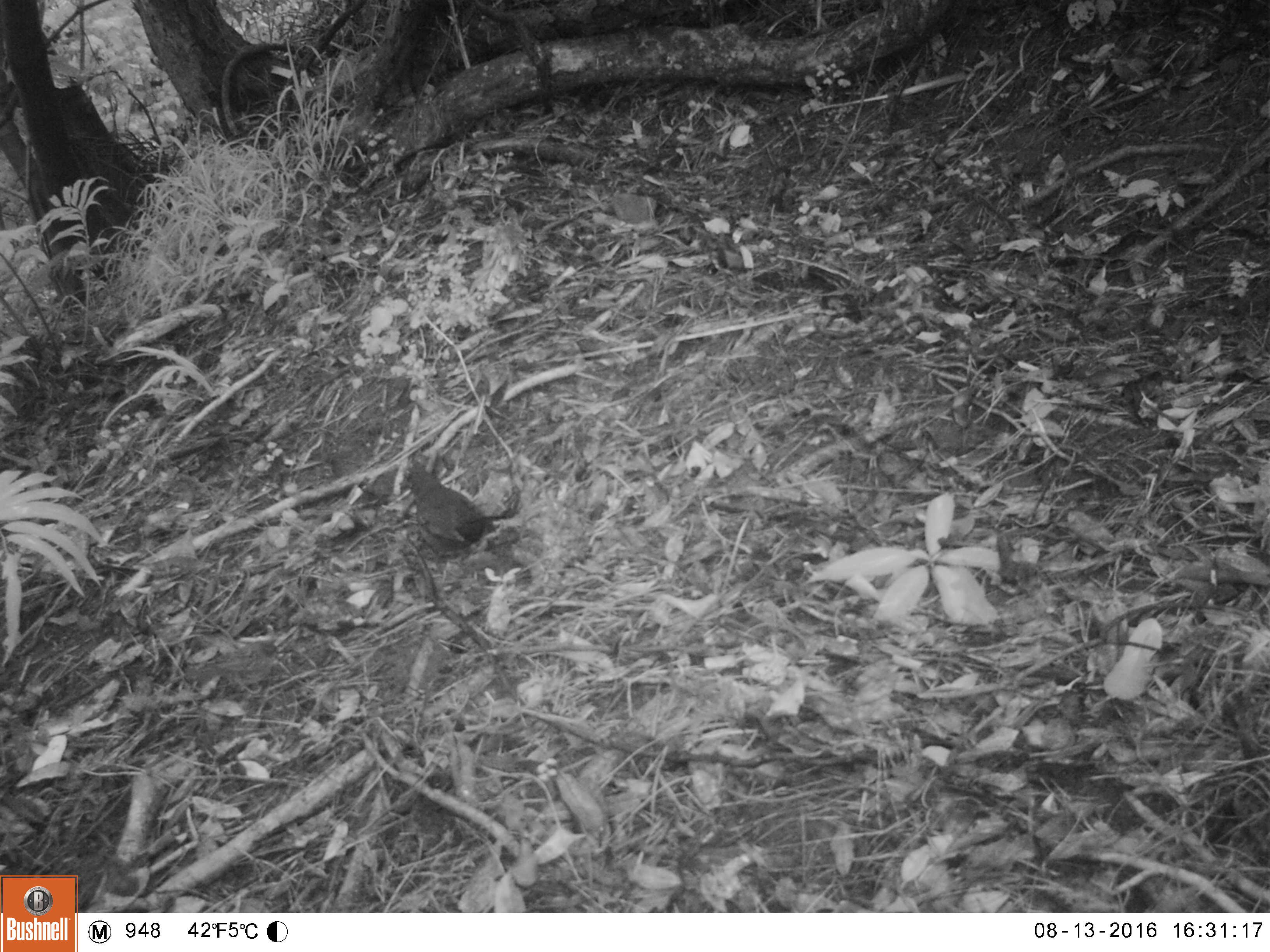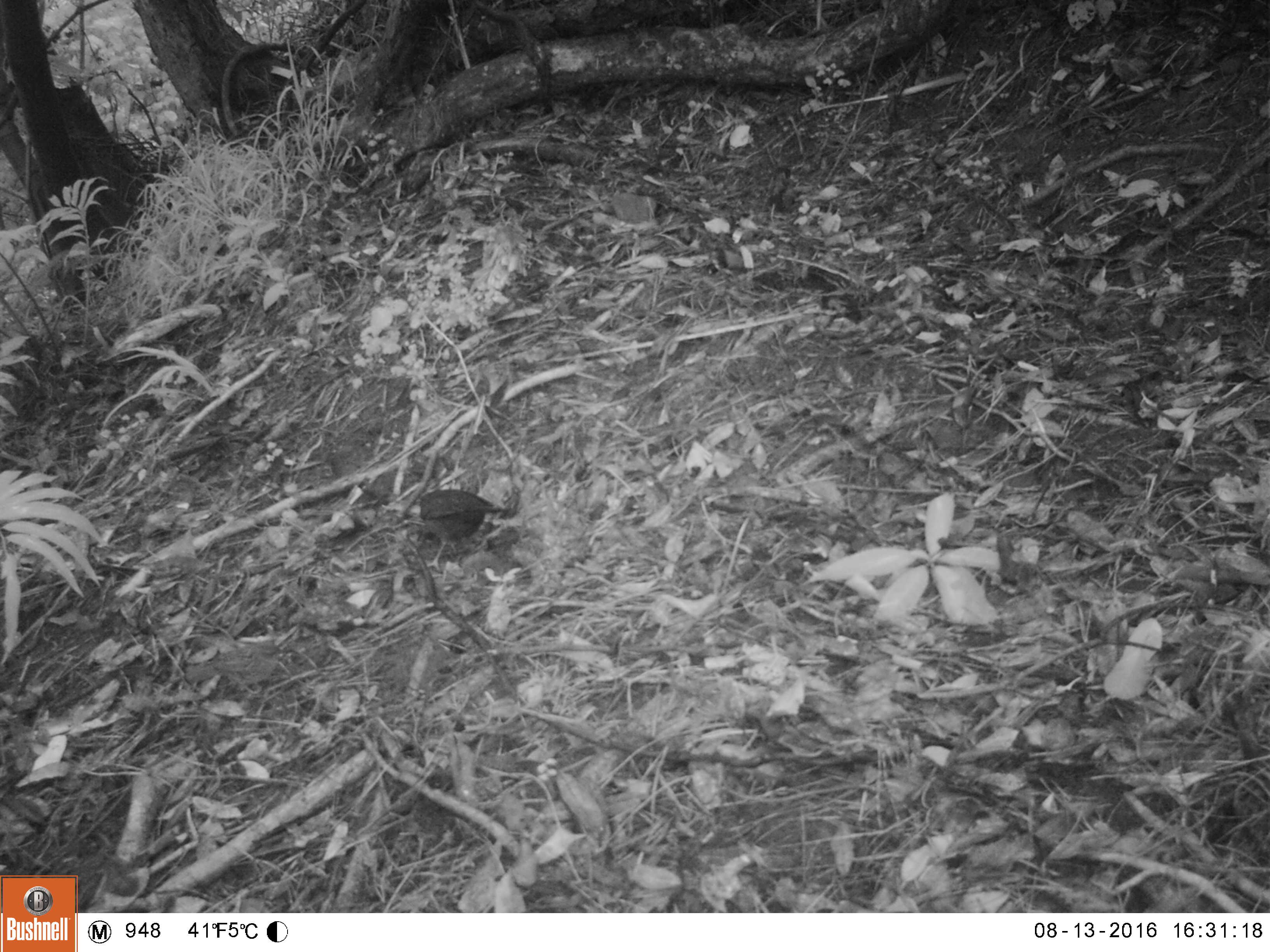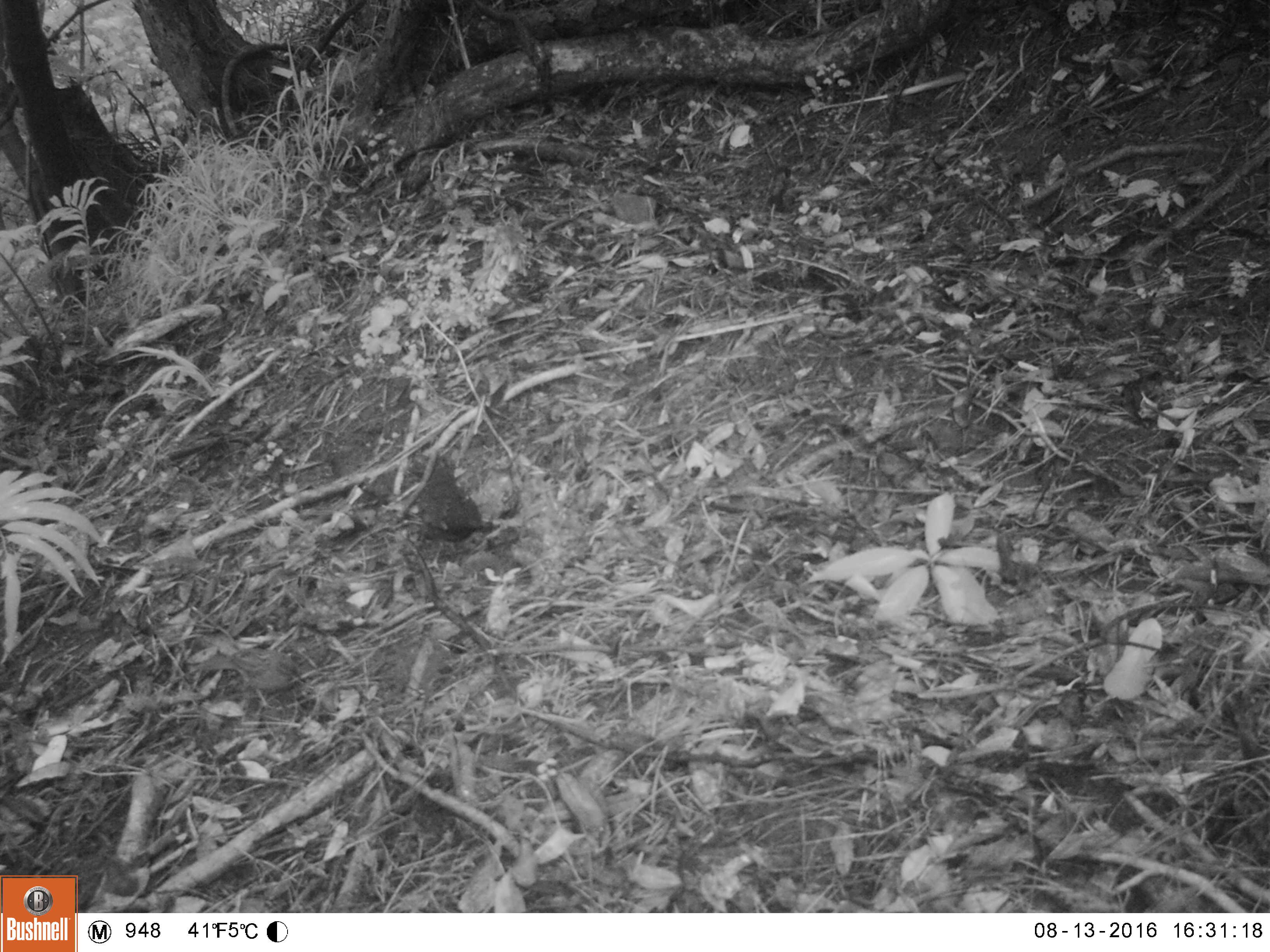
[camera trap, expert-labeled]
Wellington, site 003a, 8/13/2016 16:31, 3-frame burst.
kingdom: Animalia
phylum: Chordata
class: Aves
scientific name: Aves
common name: bird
Bird (Aves).